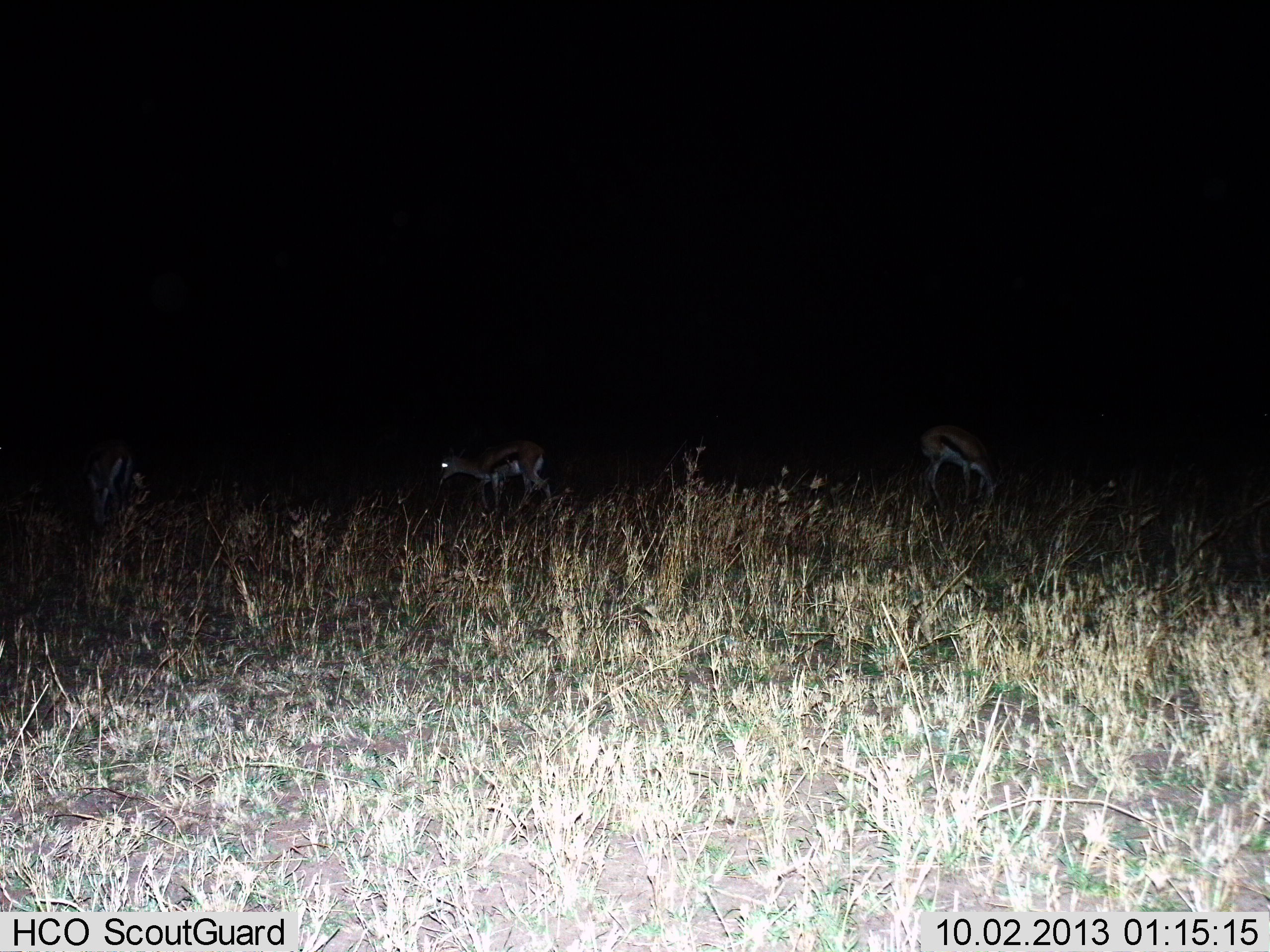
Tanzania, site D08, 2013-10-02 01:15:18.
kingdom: Animalia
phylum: Chordata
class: Mammalia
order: Artiodactyla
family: Bovidae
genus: Eudorcas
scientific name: Eudorcas thomsonii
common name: thomson's gazelle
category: gazellethomsons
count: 2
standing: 62%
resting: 8%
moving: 23%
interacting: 0%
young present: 0%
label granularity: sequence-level